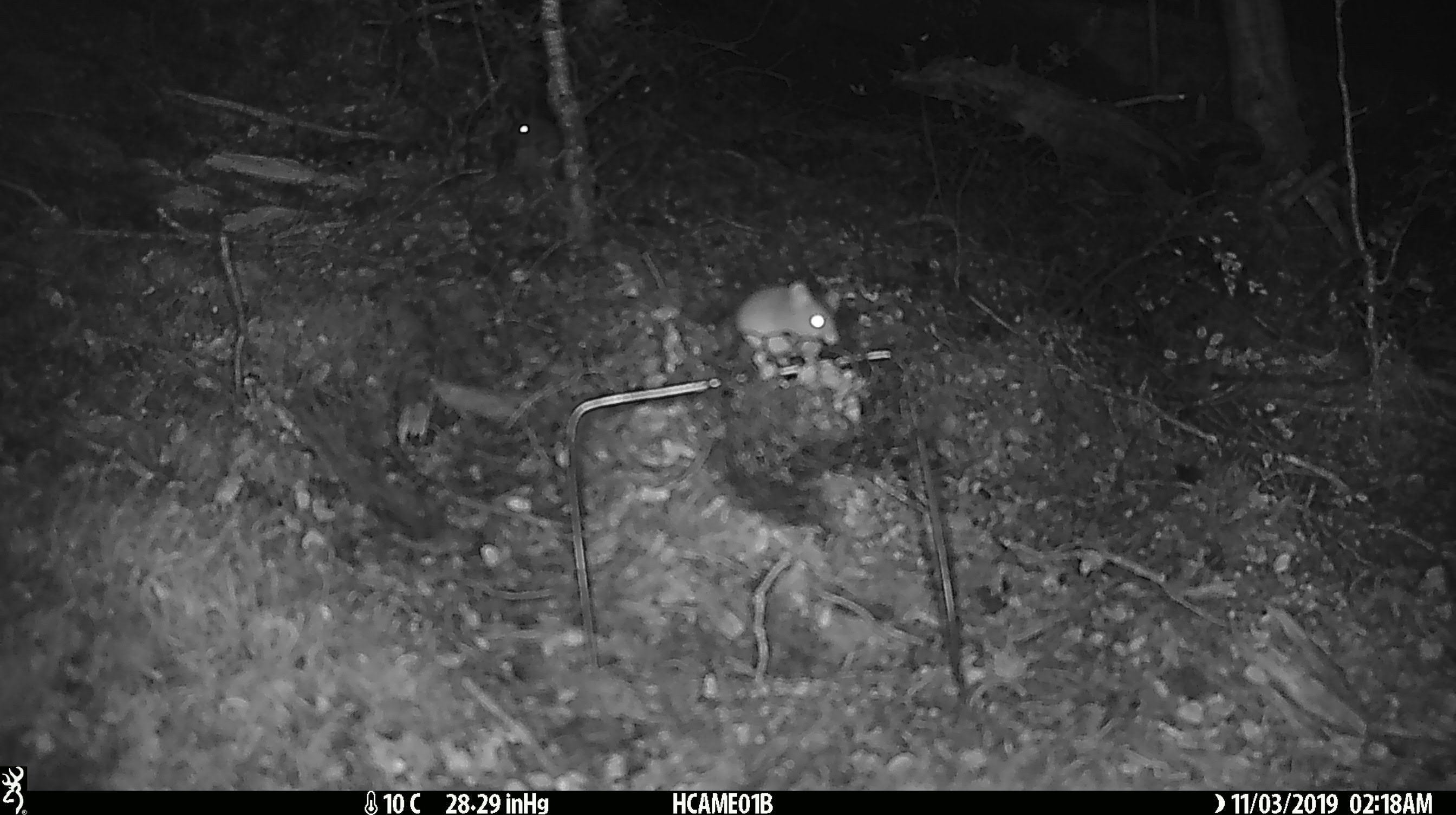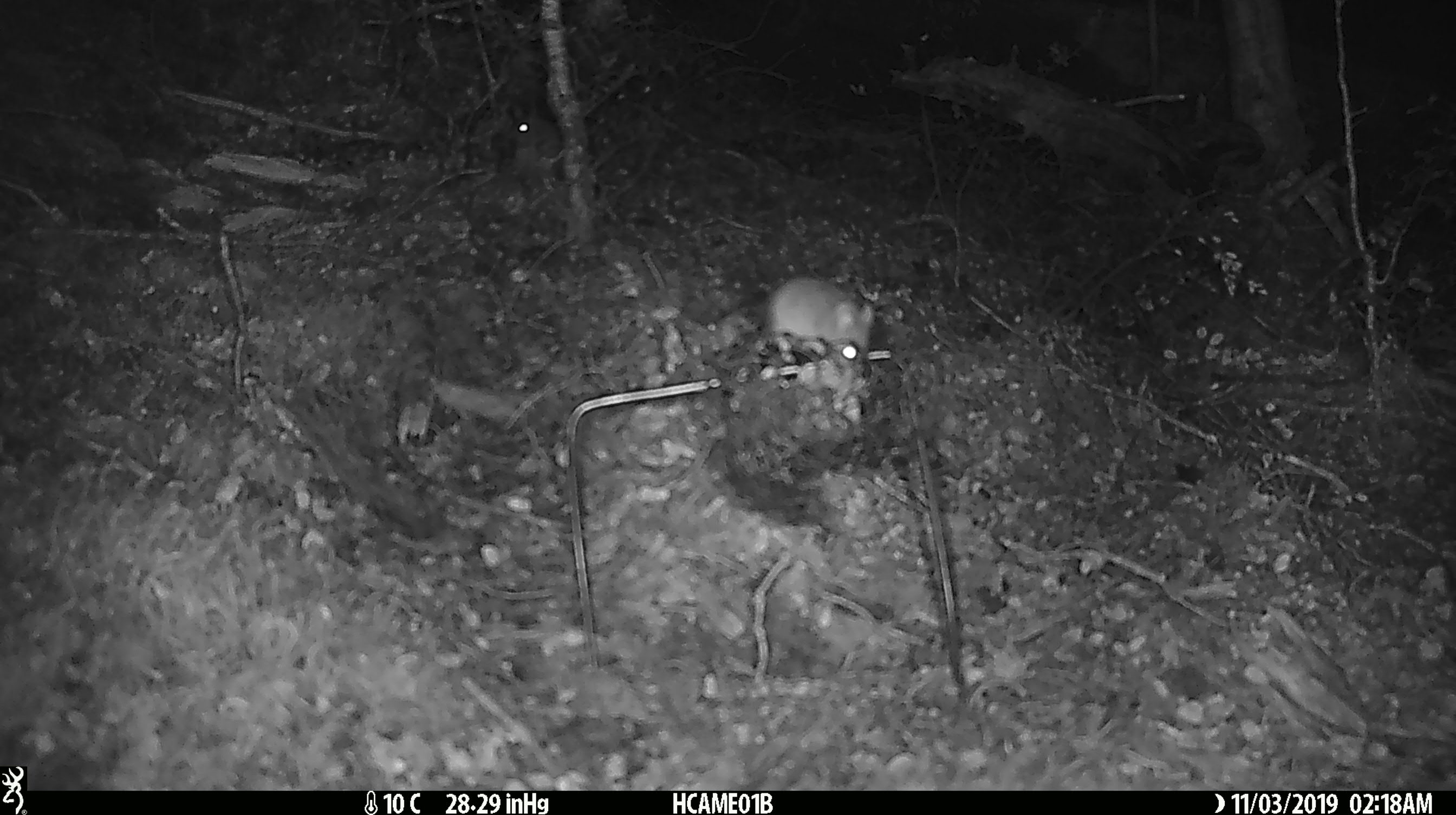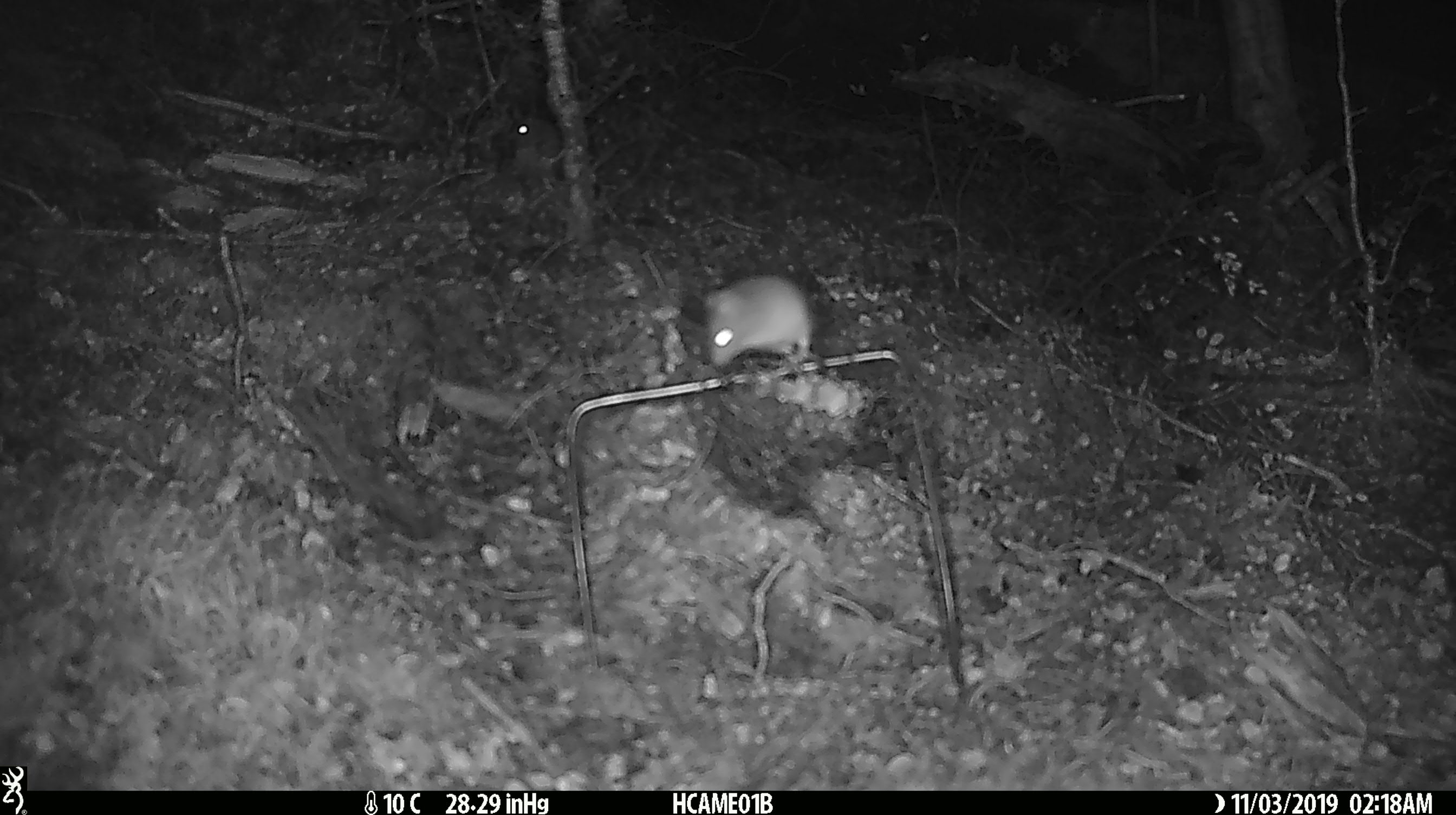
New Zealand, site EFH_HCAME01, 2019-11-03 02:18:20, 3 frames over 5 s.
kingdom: Animalia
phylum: Chordata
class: Mammalia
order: Rodentia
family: Muridae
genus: Mus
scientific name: Mus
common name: mouse